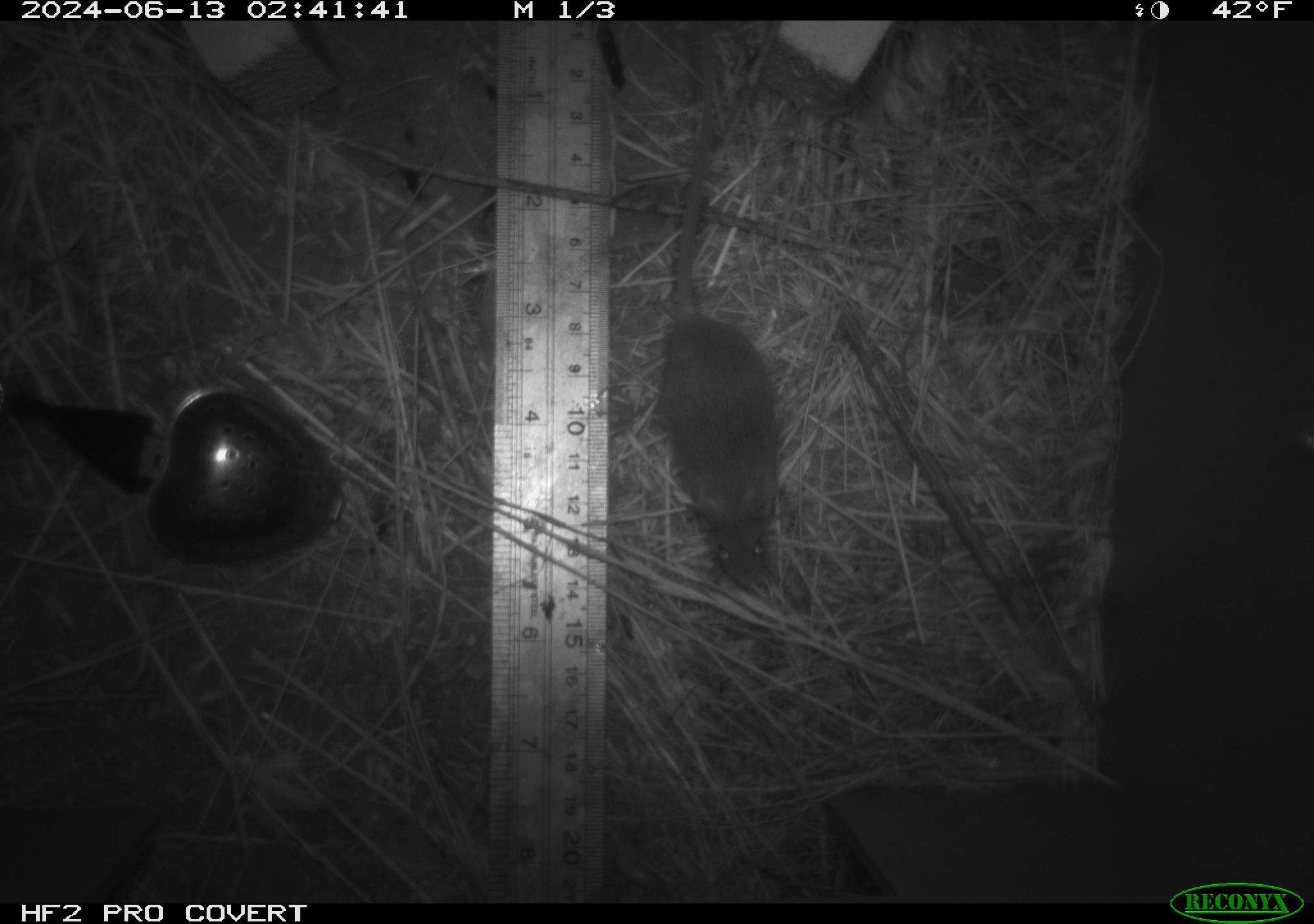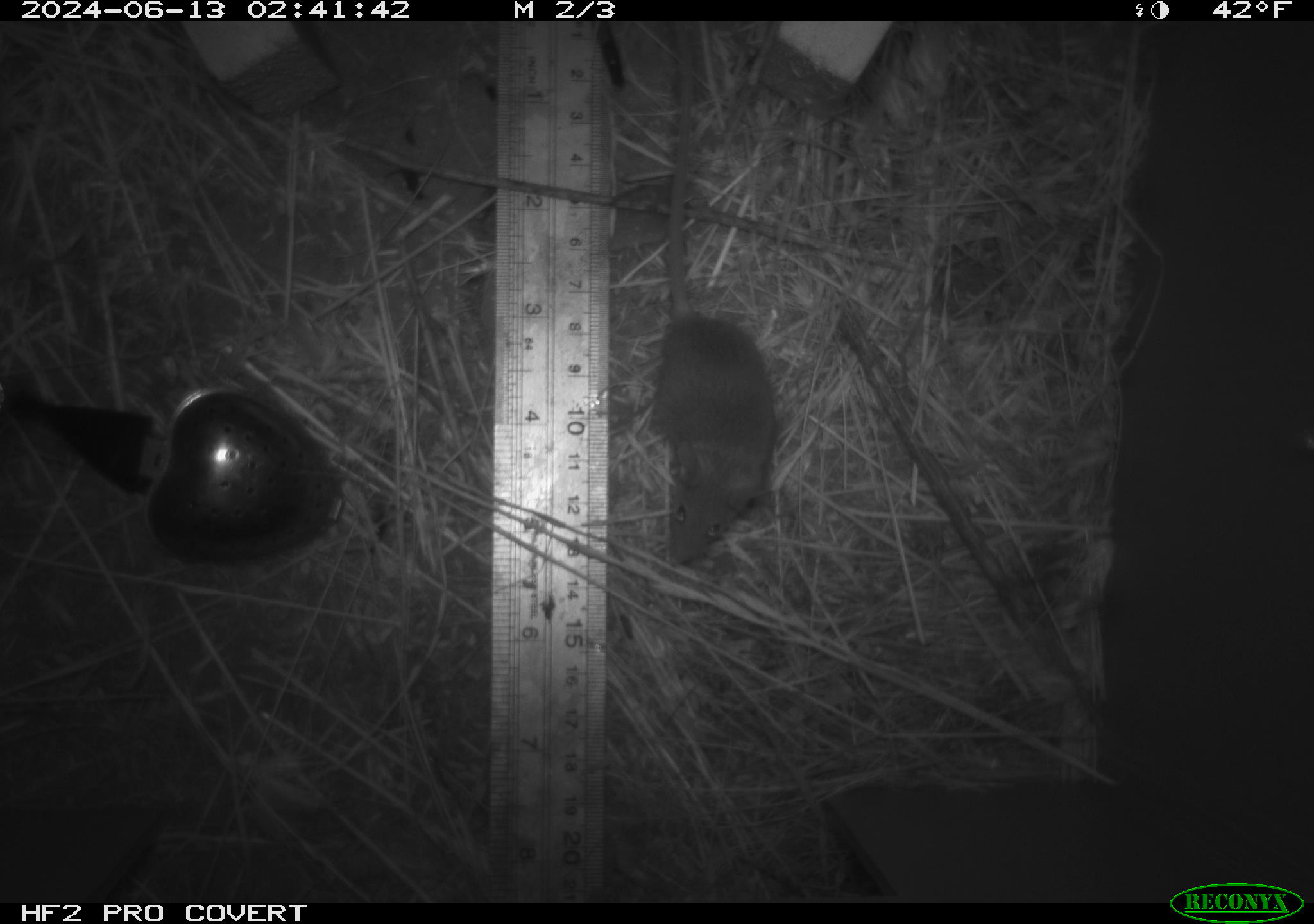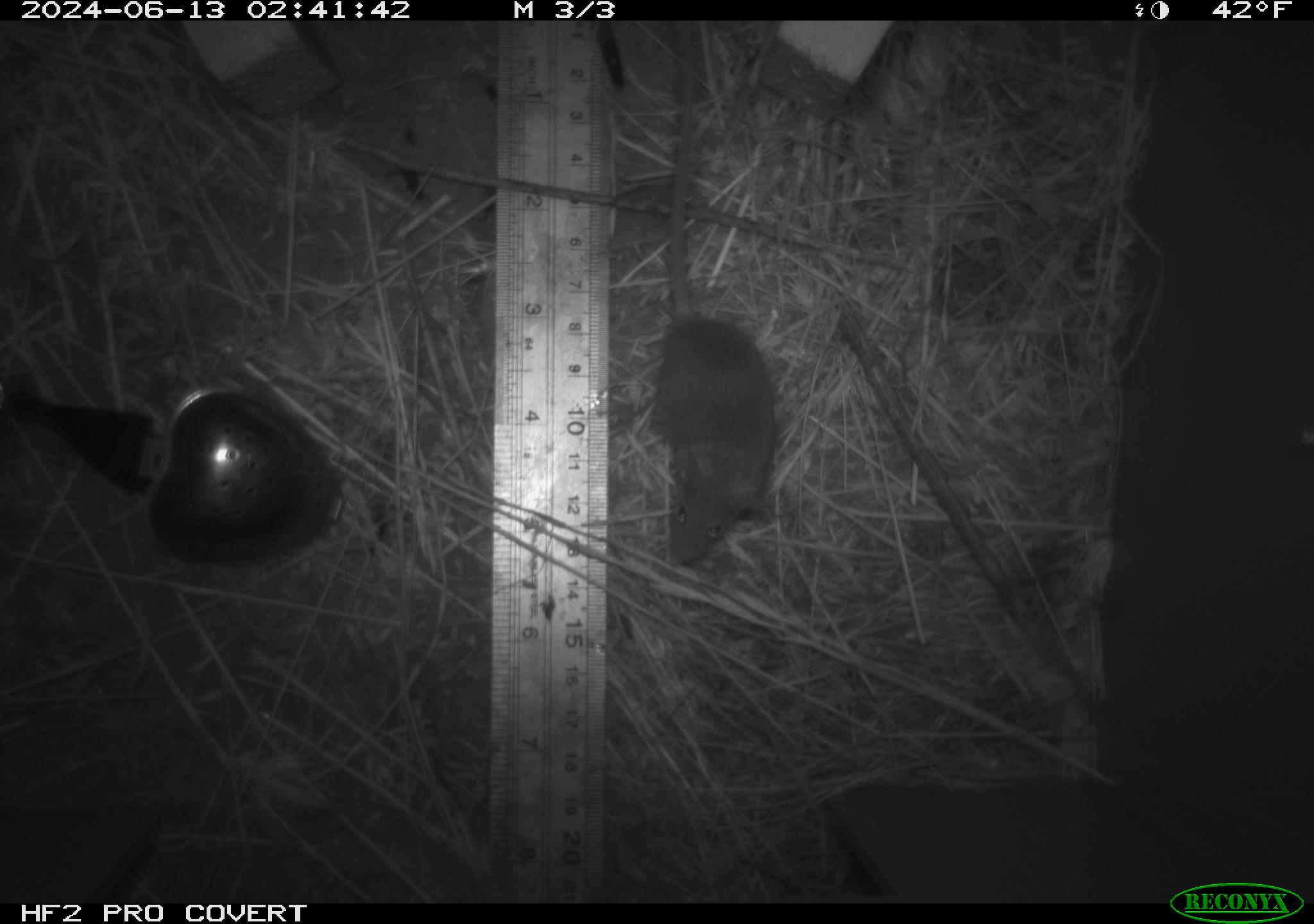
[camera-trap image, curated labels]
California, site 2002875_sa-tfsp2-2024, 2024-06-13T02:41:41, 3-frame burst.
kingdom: Animalia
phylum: Chordata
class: Mammalia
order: Rodentia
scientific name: Rodentia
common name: mouse species